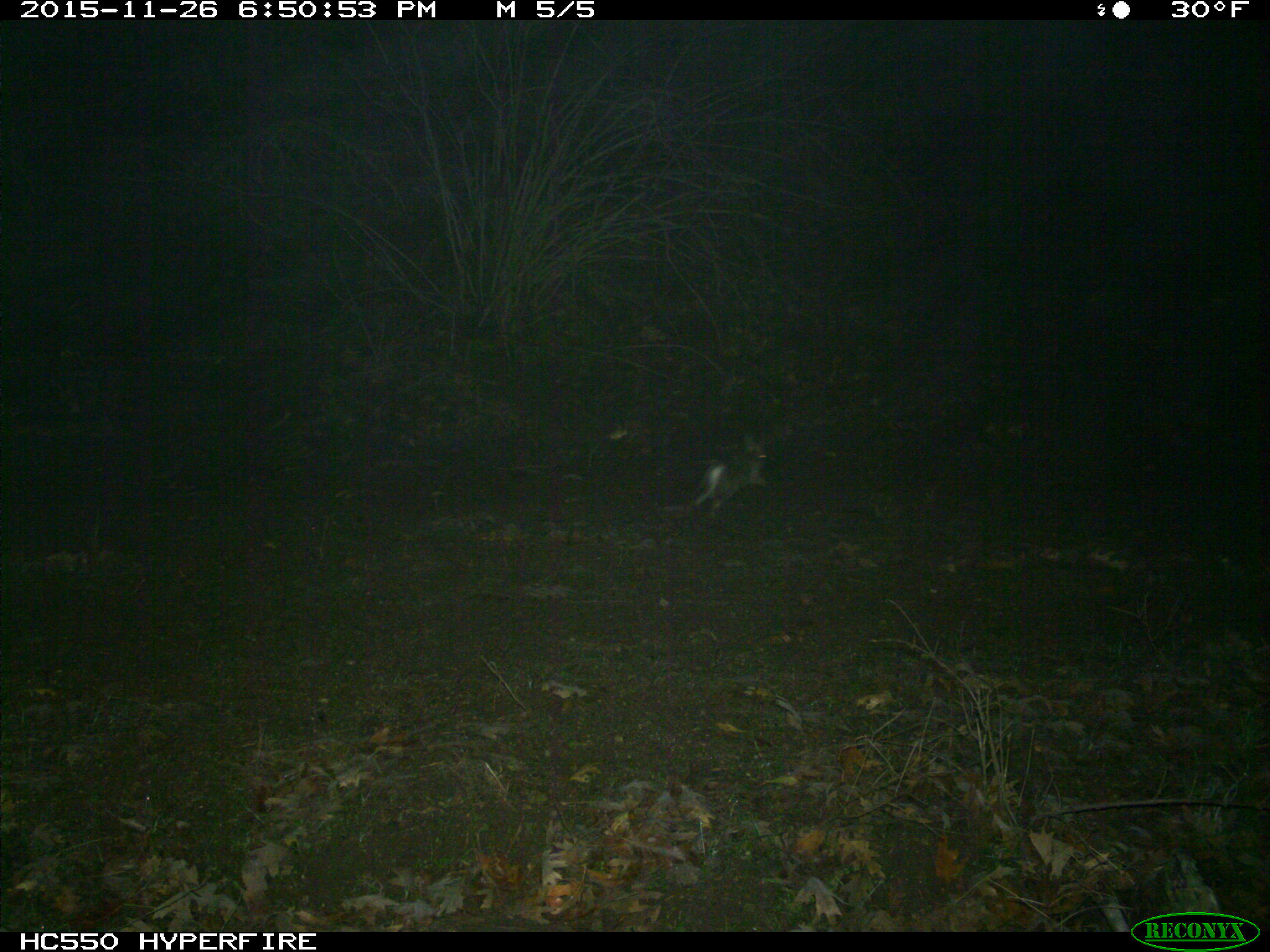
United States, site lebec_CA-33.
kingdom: Animalia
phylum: Chordata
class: Mammalia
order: Lagomorpha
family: Leporidae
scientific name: Leporidae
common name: rabbits and hares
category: unidentified rabbit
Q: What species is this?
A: Unidentified rabbit (rabbits and hares) (Leporidae).